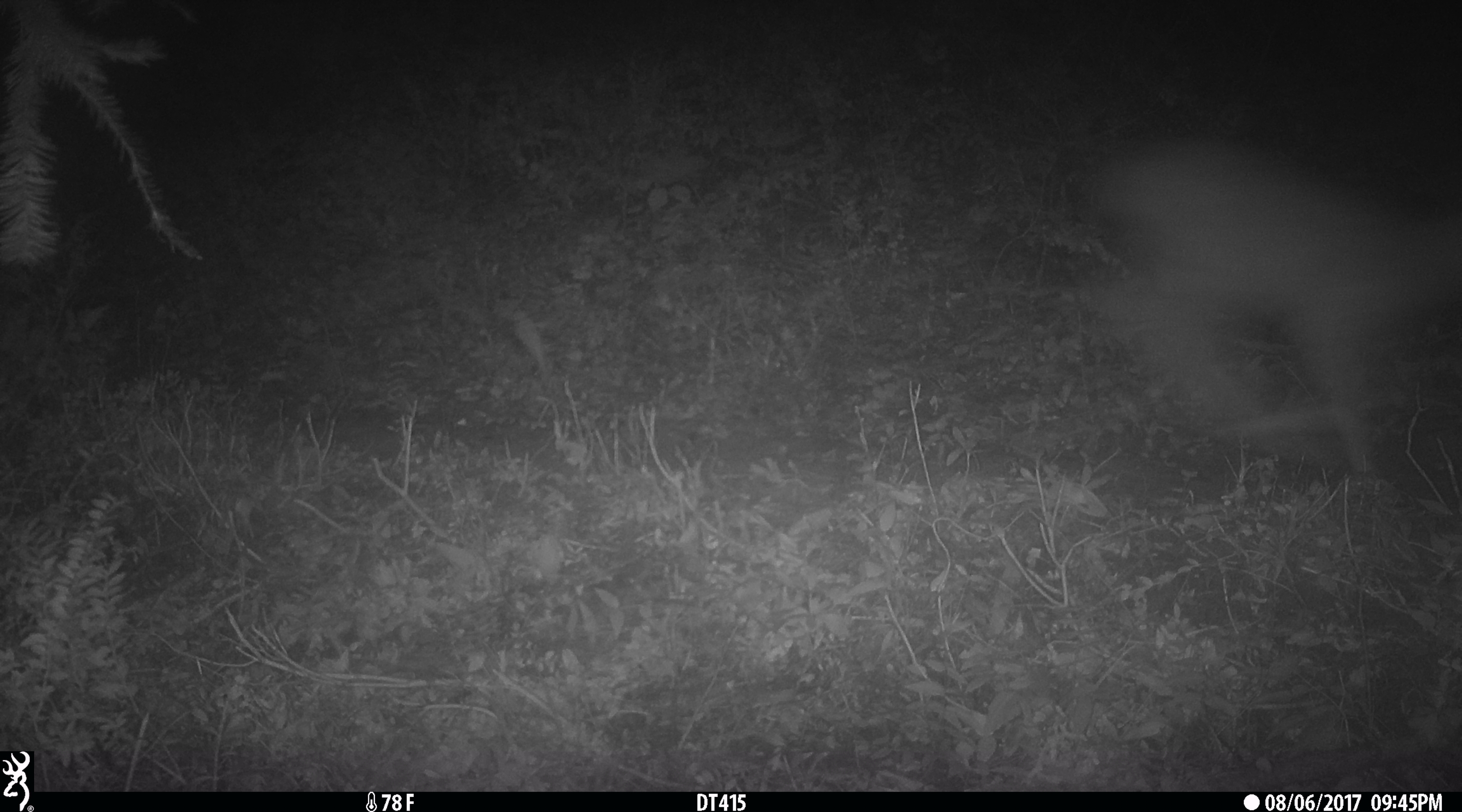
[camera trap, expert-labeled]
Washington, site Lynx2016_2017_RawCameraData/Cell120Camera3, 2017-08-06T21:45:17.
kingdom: Animalia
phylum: Chordata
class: Mammalia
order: Artiodactyla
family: Cervidae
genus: Odocoileus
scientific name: Odocoileus hemionus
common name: mule deer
Odocoileus hemionus (mule deer). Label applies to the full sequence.